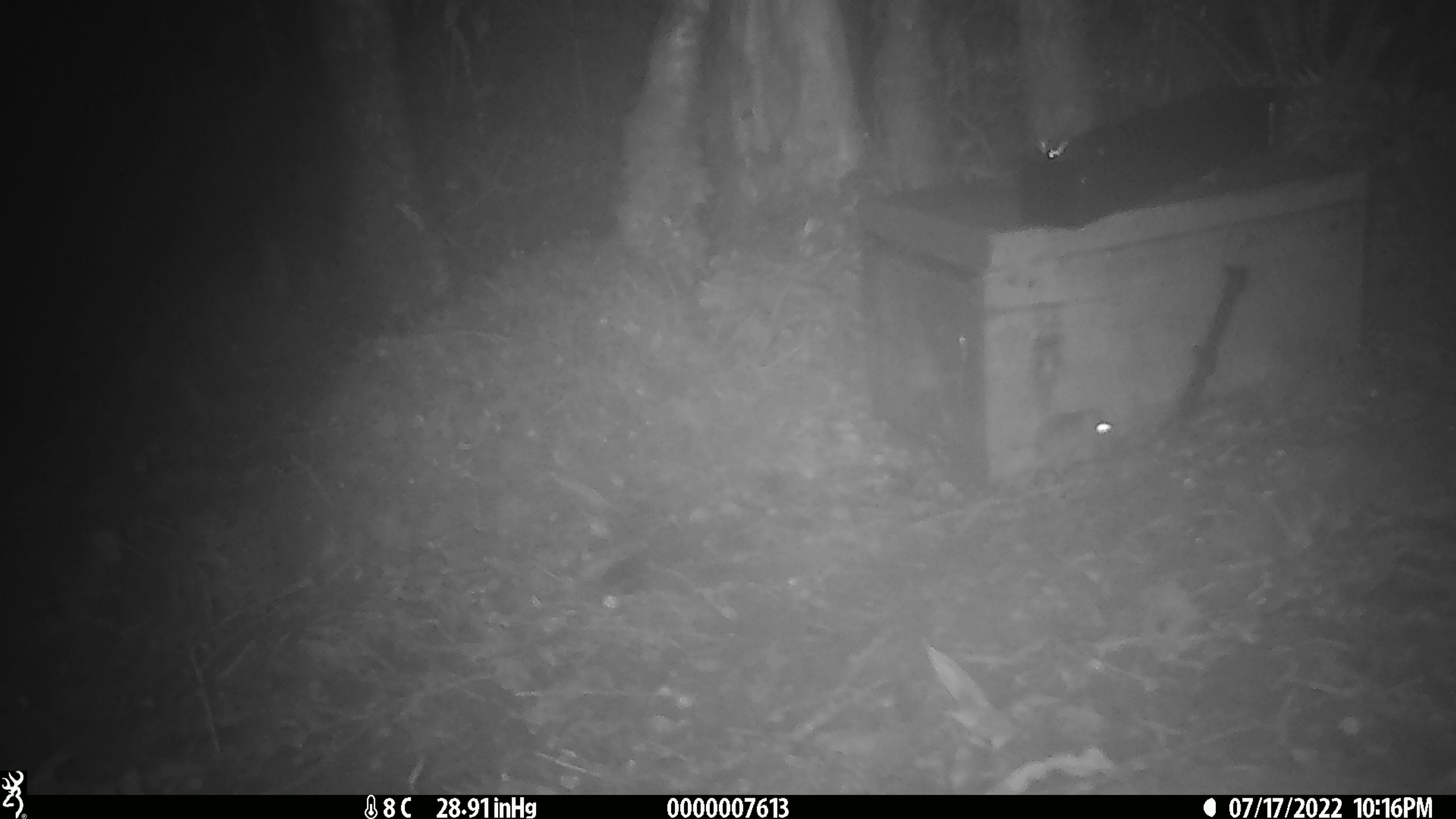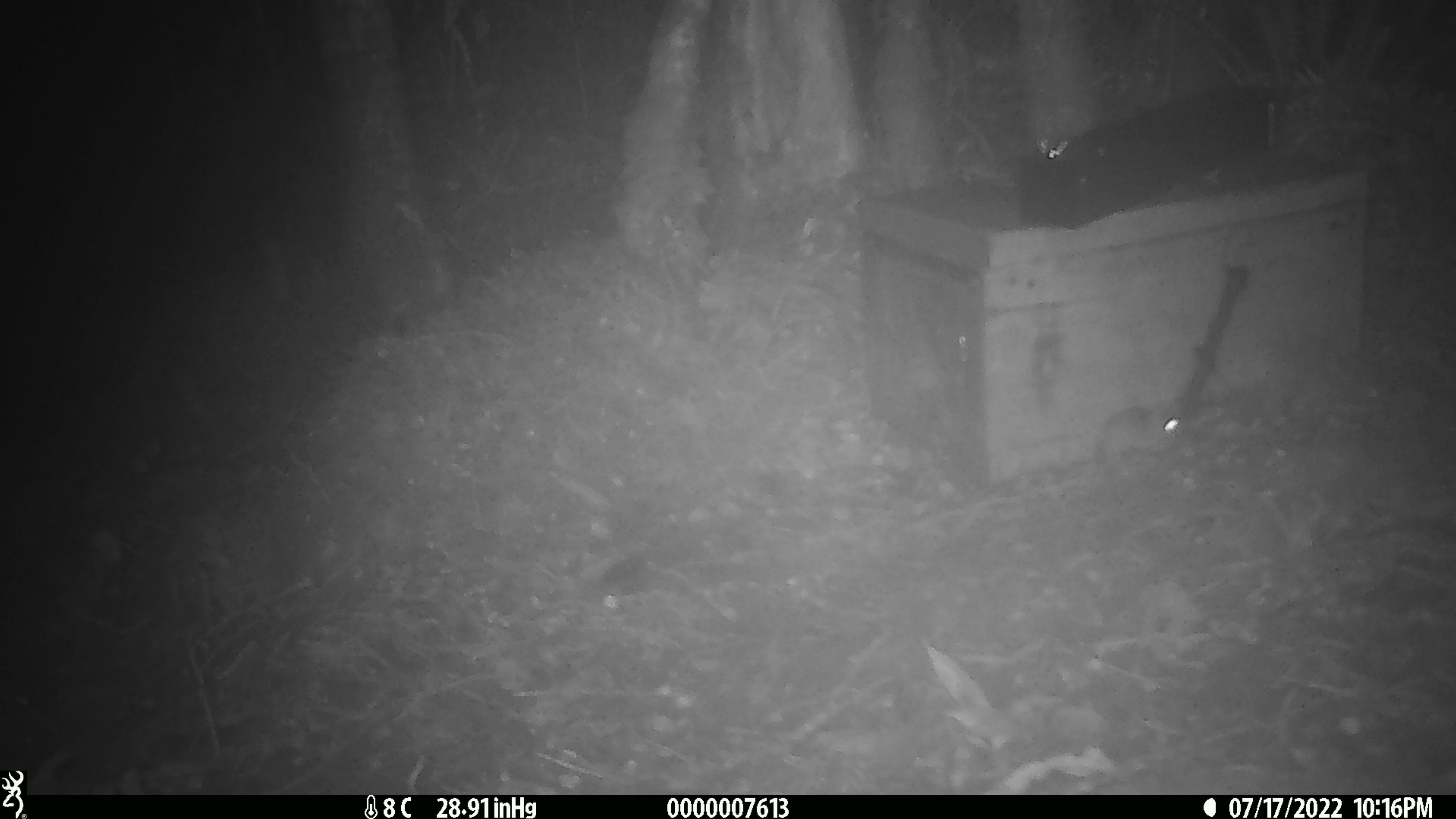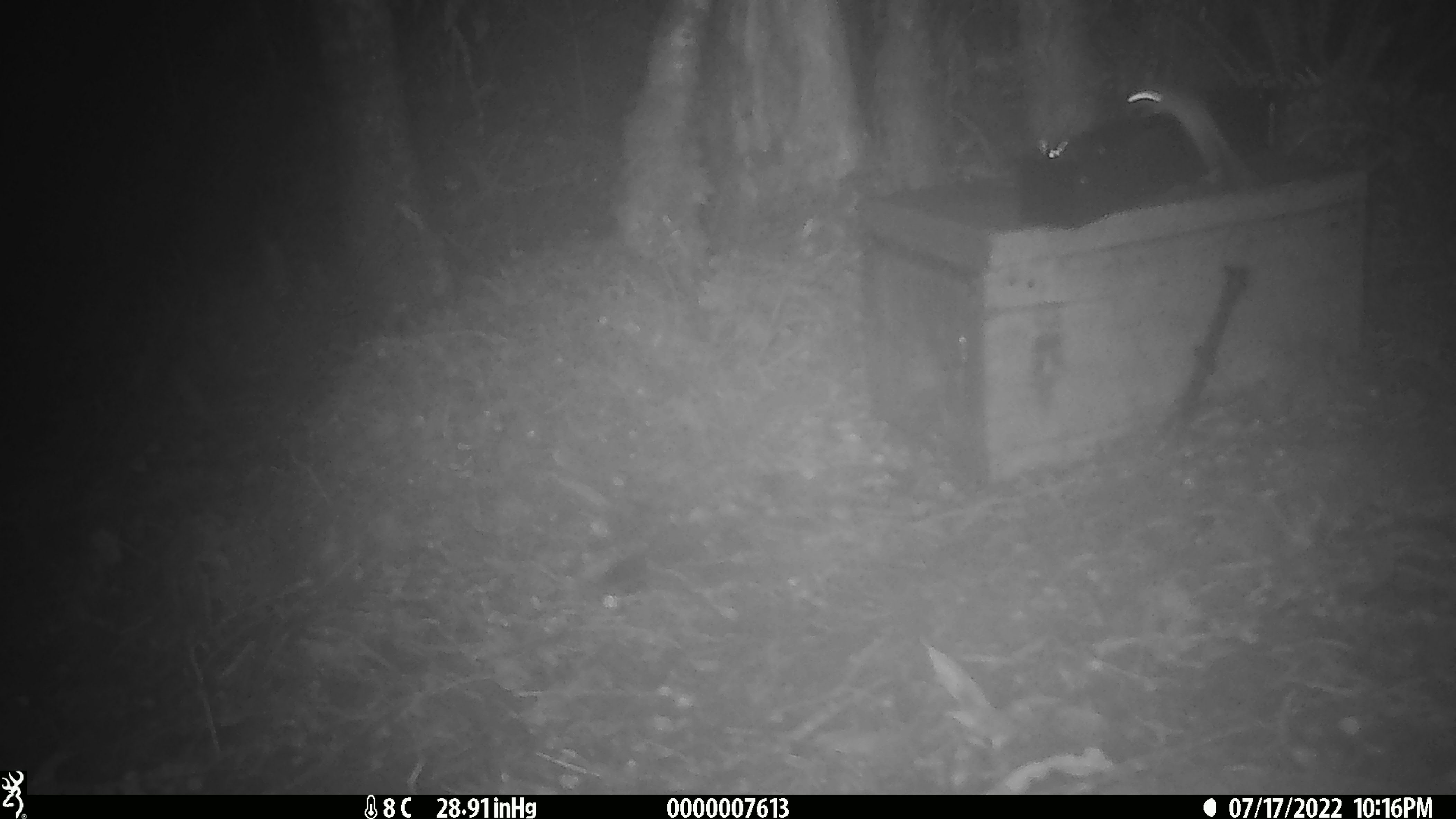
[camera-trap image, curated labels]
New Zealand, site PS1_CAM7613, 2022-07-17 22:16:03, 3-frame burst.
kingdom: Animalia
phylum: Chordata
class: Mammalia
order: Rodentia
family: Muridae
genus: Mus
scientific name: Mus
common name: mouse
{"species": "mouse (Mus)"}